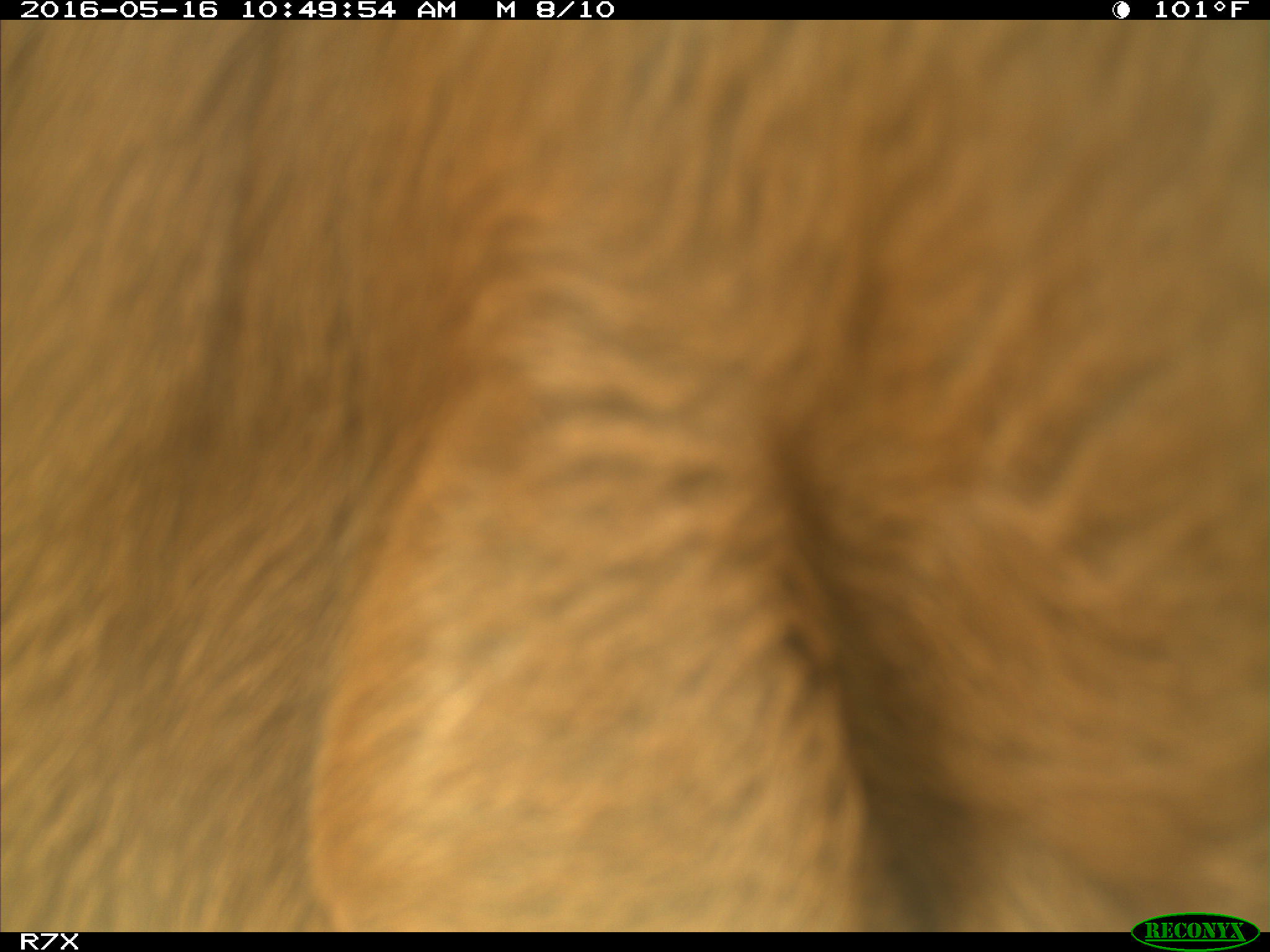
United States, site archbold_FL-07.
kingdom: Animalia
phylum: Chordata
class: Mammalia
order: Artiodactyla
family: Bovidae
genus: Bos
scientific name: Bos taurus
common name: domestic cow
Bos taurus (domestic cow).